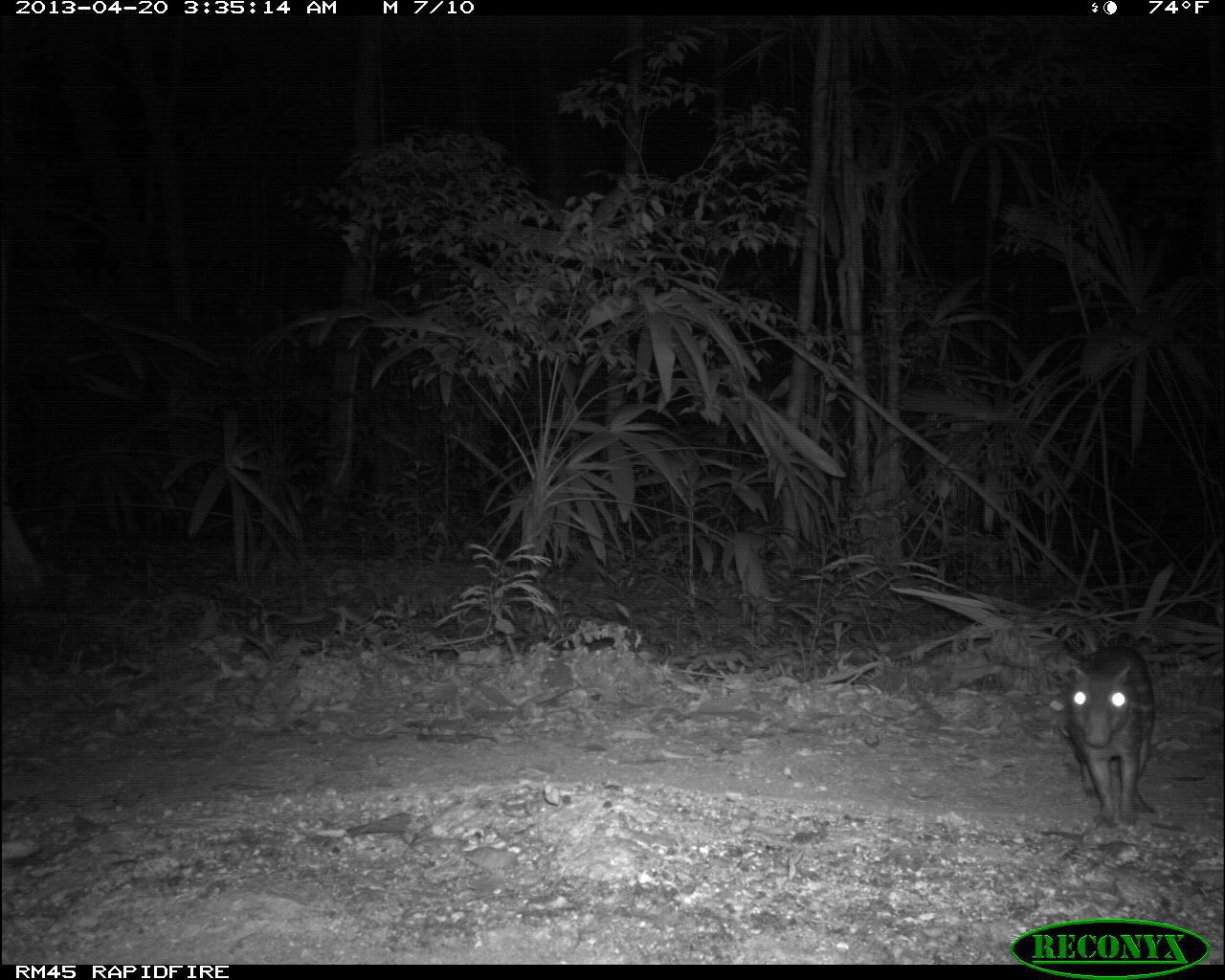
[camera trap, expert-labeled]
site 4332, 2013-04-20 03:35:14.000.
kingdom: Animalia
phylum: Chordata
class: Mammalia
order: Rodentia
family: Cuniculidae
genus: Cuniculus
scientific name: Cuniculus paca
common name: lowland paca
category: agouti paca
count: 1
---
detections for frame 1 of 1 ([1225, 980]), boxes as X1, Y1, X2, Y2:
agouti paca: 1064, 643, 1156, 828